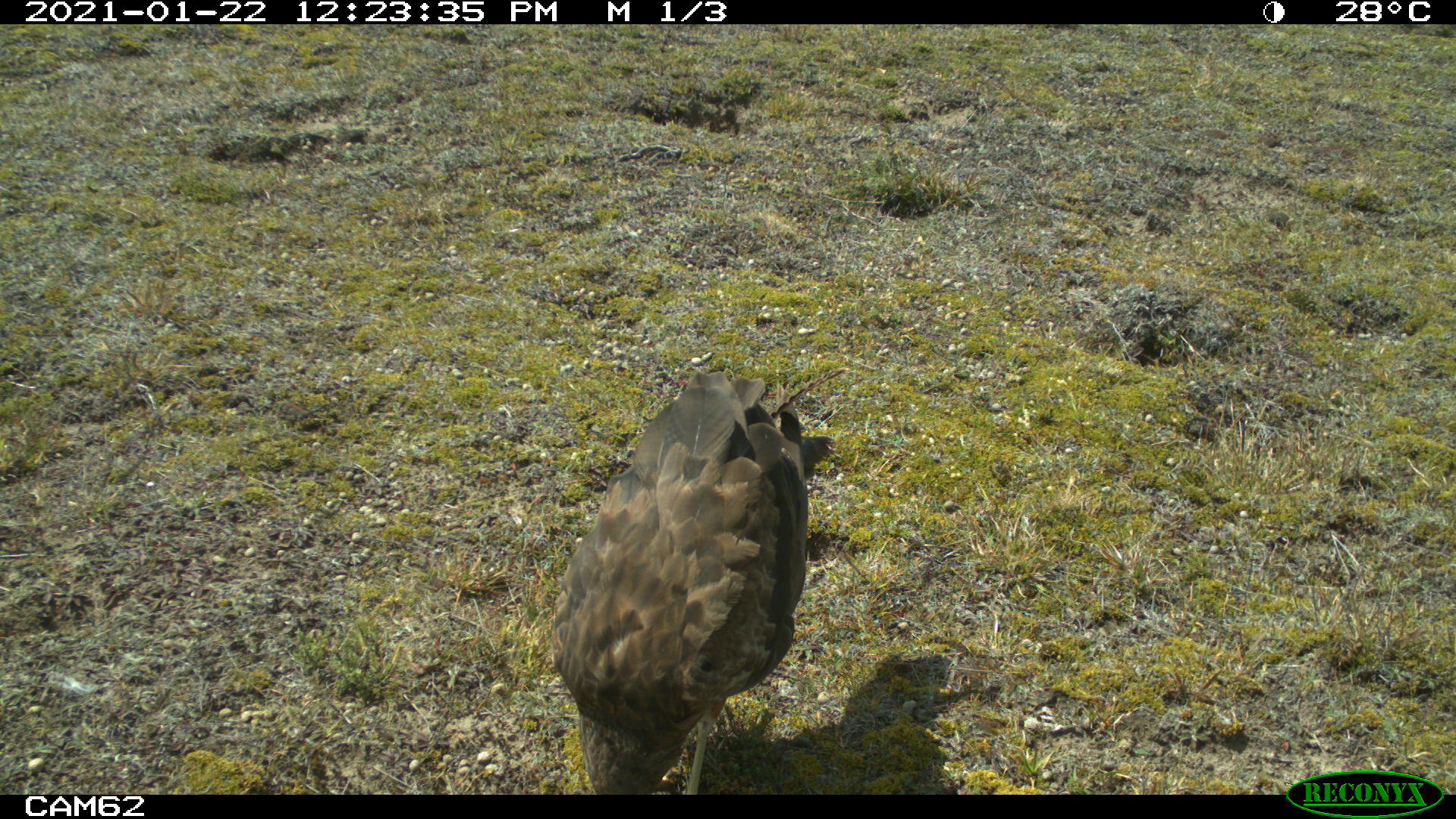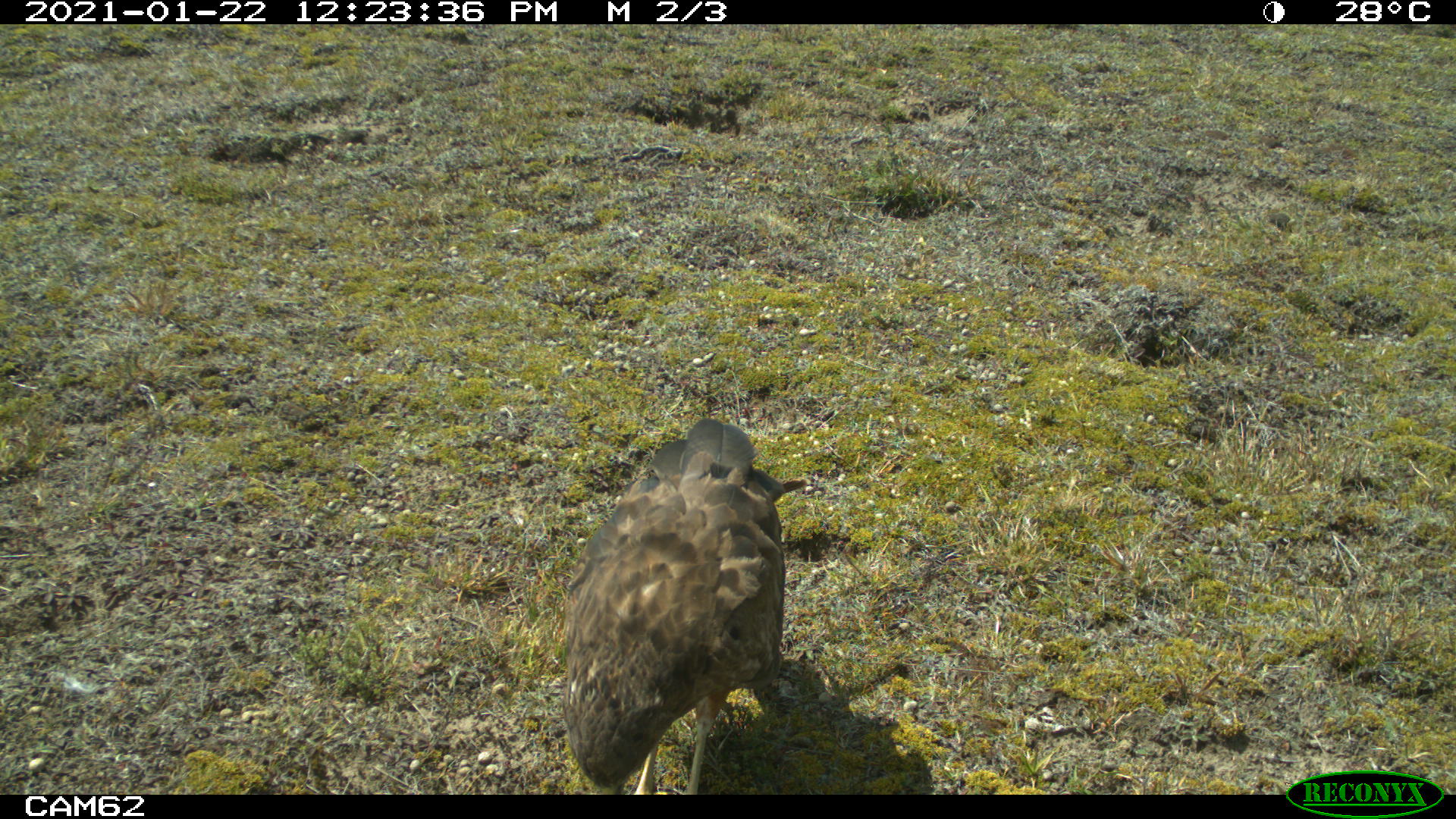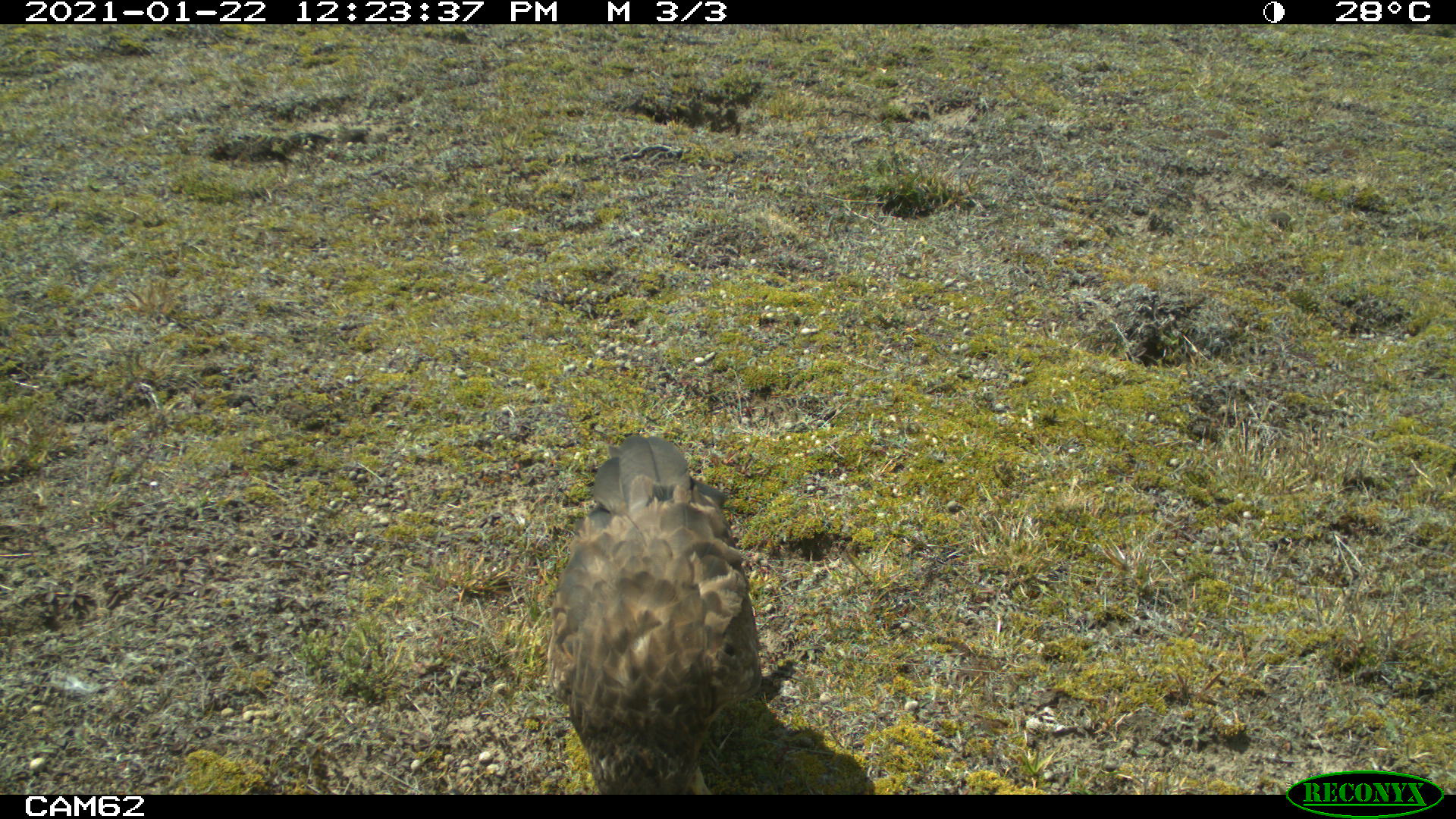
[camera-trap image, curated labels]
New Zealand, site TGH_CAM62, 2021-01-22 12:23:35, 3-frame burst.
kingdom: Animalia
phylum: Chordata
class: Aves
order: Accipitriformes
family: Accipitridae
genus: Circus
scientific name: Circus approximans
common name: swamp harrier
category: harrier